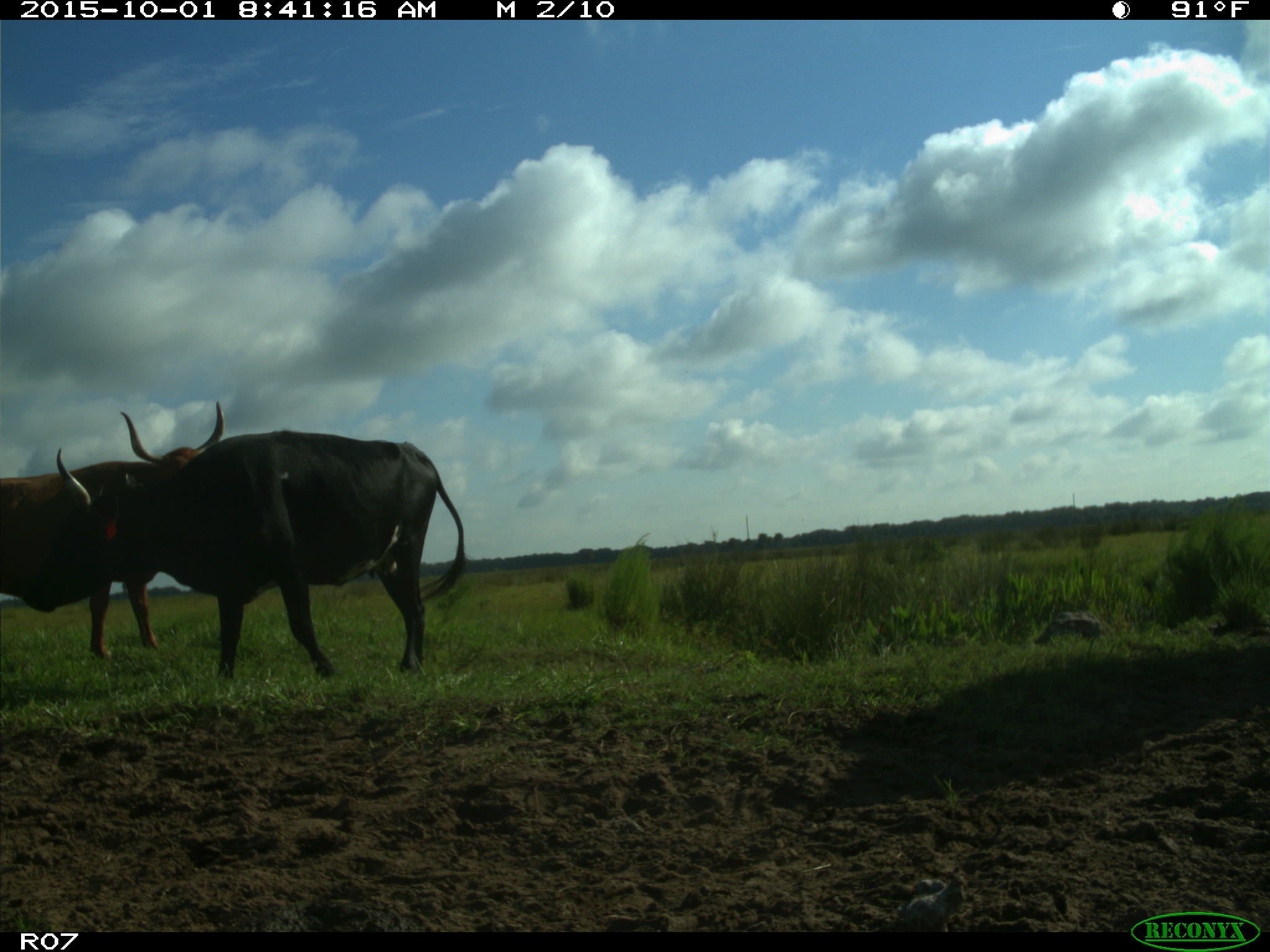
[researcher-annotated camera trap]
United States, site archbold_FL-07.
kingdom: Animalia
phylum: Chordata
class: Mammalia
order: Artiodactyla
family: Bovidae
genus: Bos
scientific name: Bos taurus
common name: domestic cow